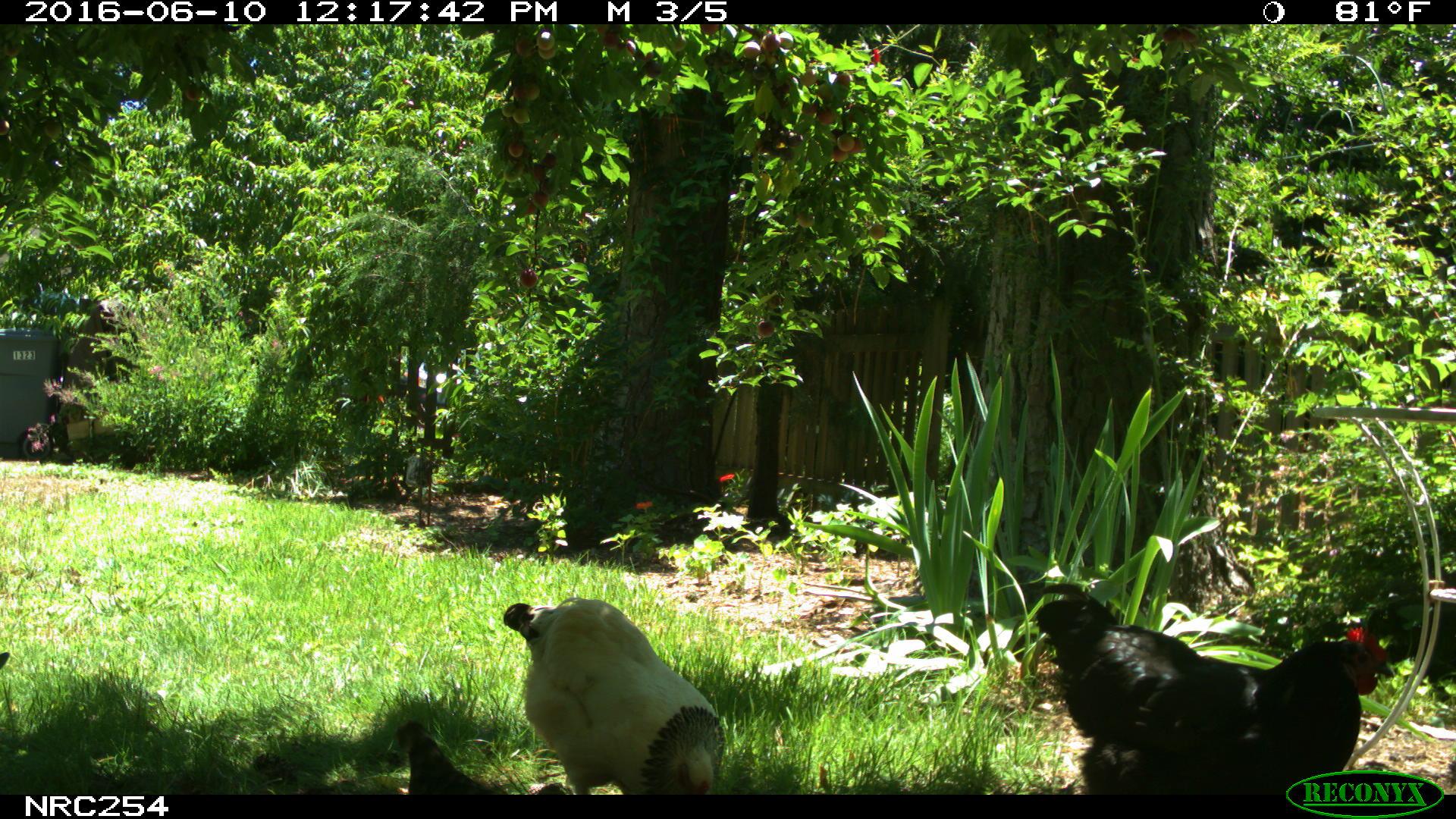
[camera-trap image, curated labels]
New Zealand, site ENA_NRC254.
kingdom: Animalia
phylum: Chordata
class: Aves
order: Galliformes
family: Phasianidae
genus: Gallus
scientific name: Gallus gallus domesticus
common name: chicken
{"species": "chicken (Gallus gallus domesticus)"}